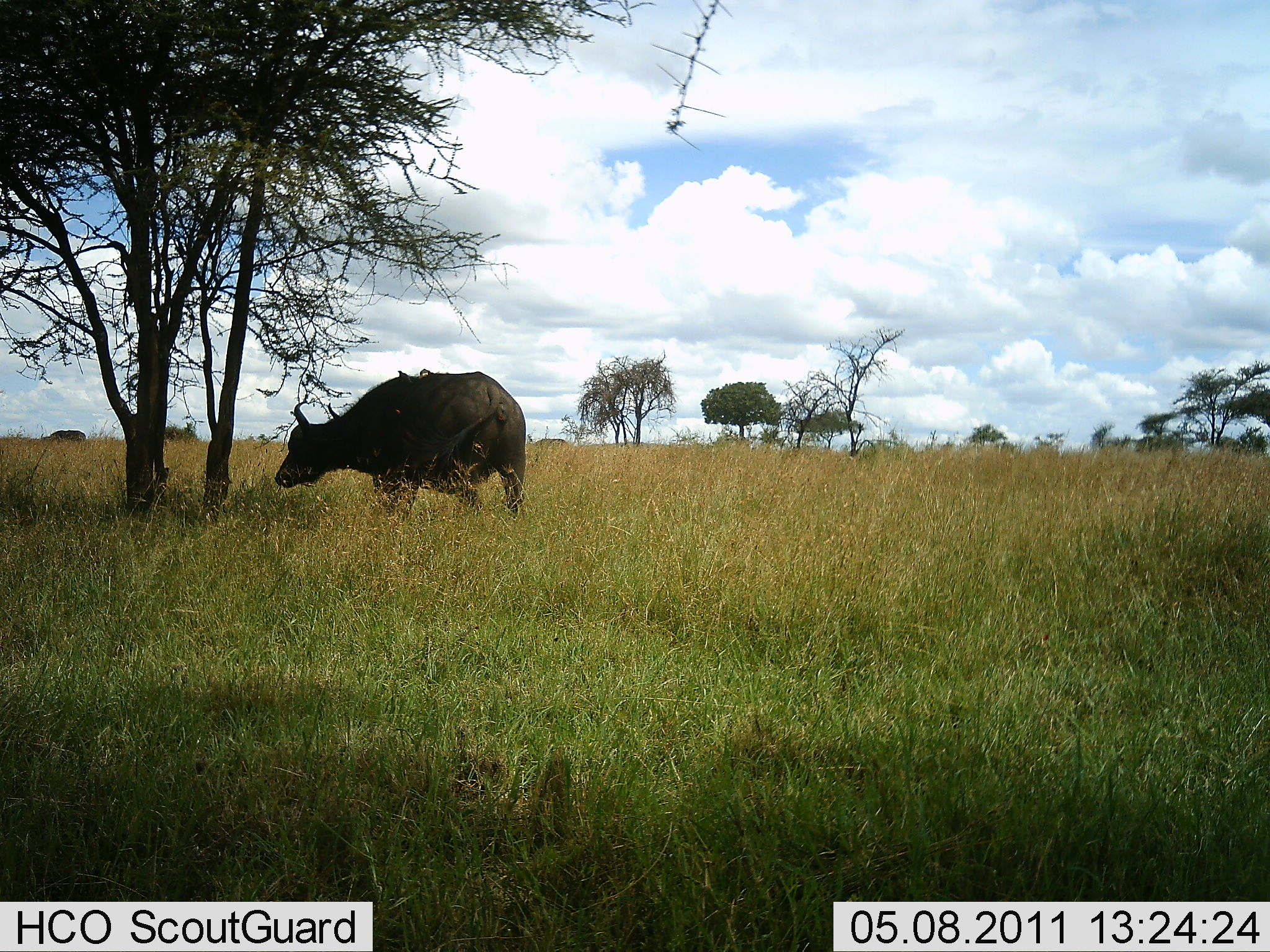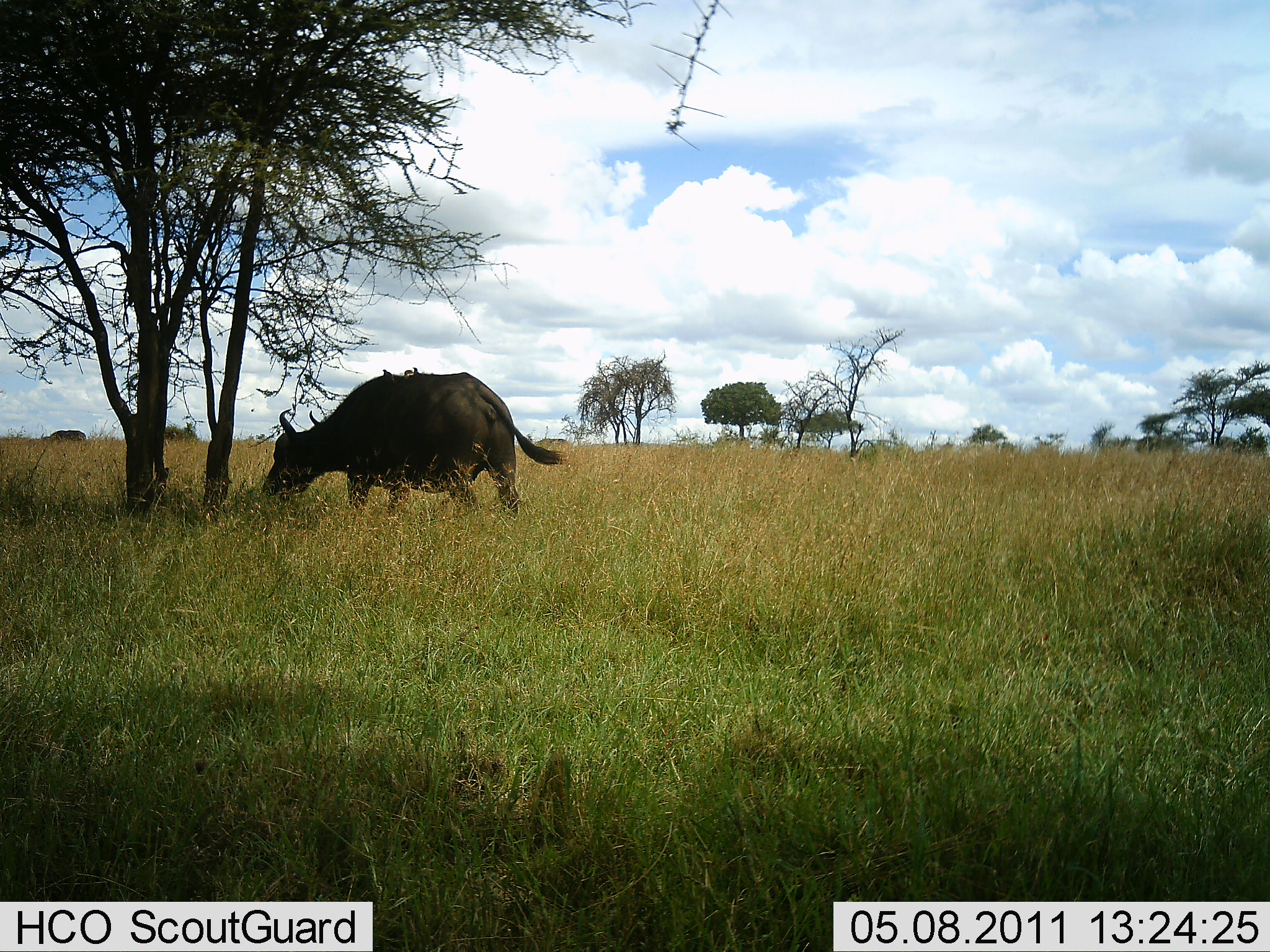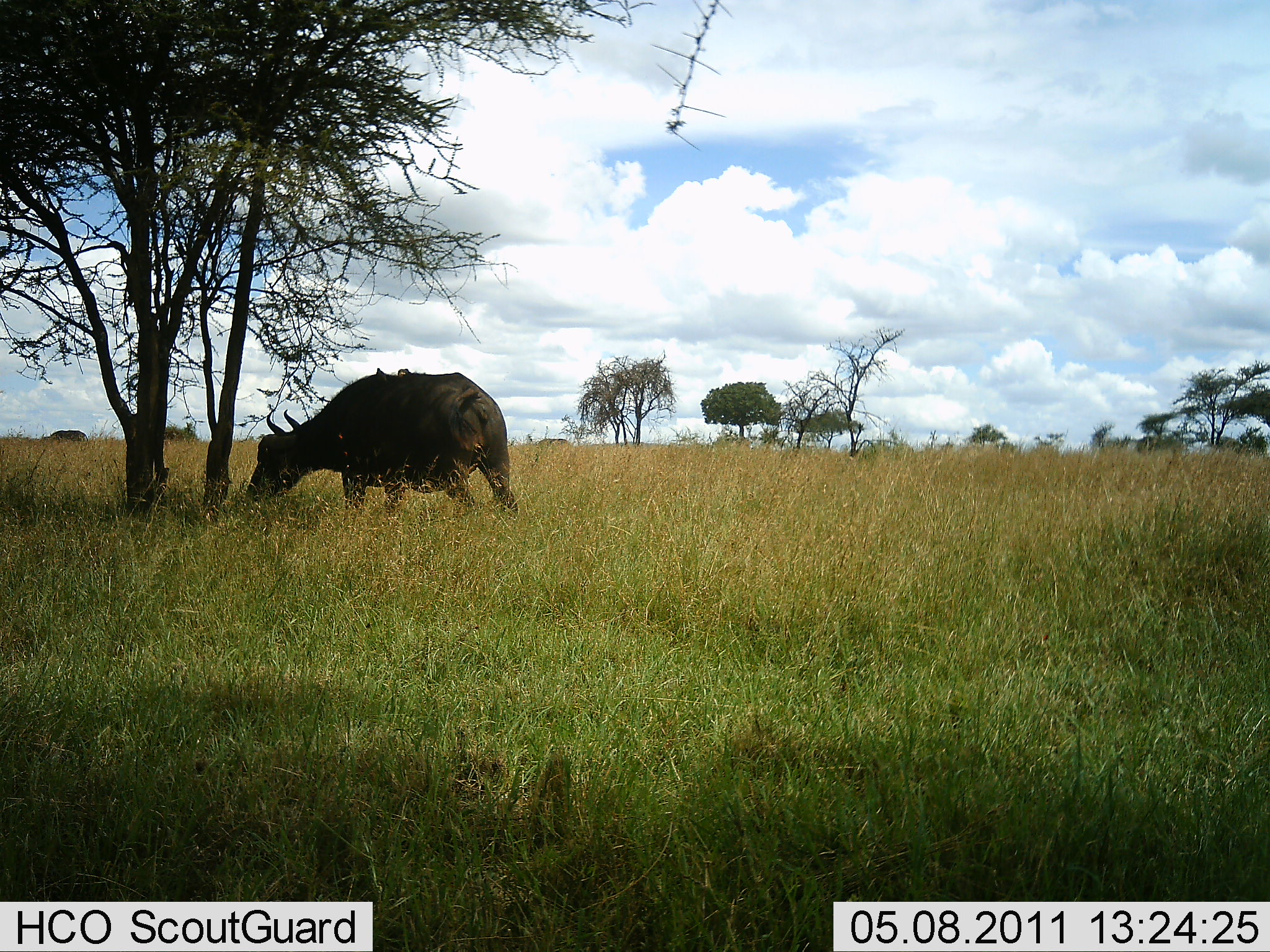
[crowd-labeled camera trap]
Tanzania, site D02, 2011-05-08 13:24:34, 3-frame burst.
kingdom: Animalia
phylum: Chordata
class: Mammalia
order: Artiodactyla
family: Bovidae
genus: Syncerus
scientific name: Syncerus caffer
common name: cape buffalo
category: buffalo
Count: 1.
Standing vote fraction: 25%.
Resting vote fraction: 0%.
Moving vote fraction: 0%.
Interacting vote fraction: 0%.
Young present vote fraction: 0%.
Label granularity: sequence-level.